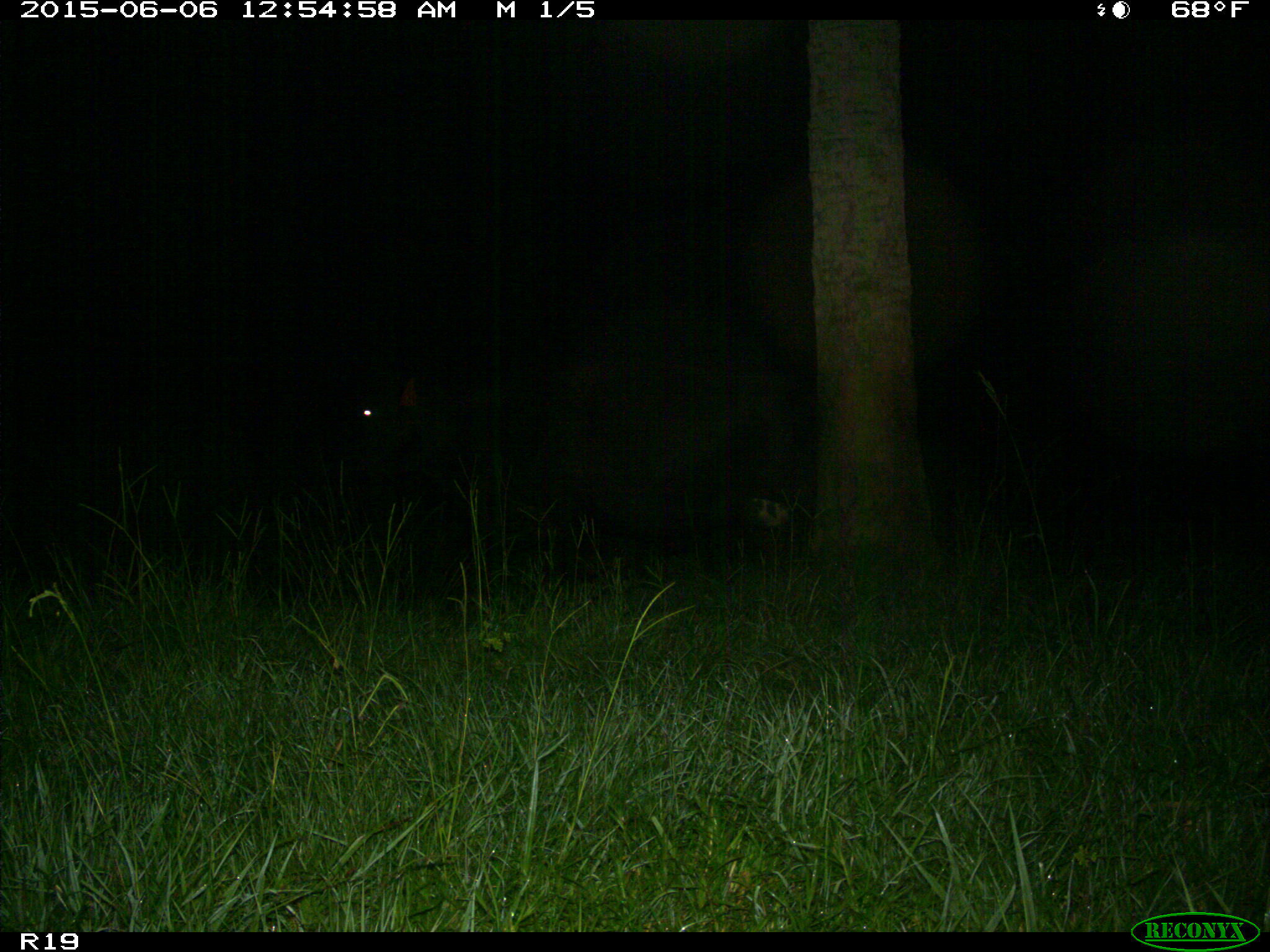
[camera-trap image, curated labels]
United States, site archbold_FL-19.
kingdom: Animalia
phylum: Chordata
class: Mammalia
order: Artiodactyla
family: Bovidae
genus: Bos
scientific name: Bos taurus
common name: domestic cow